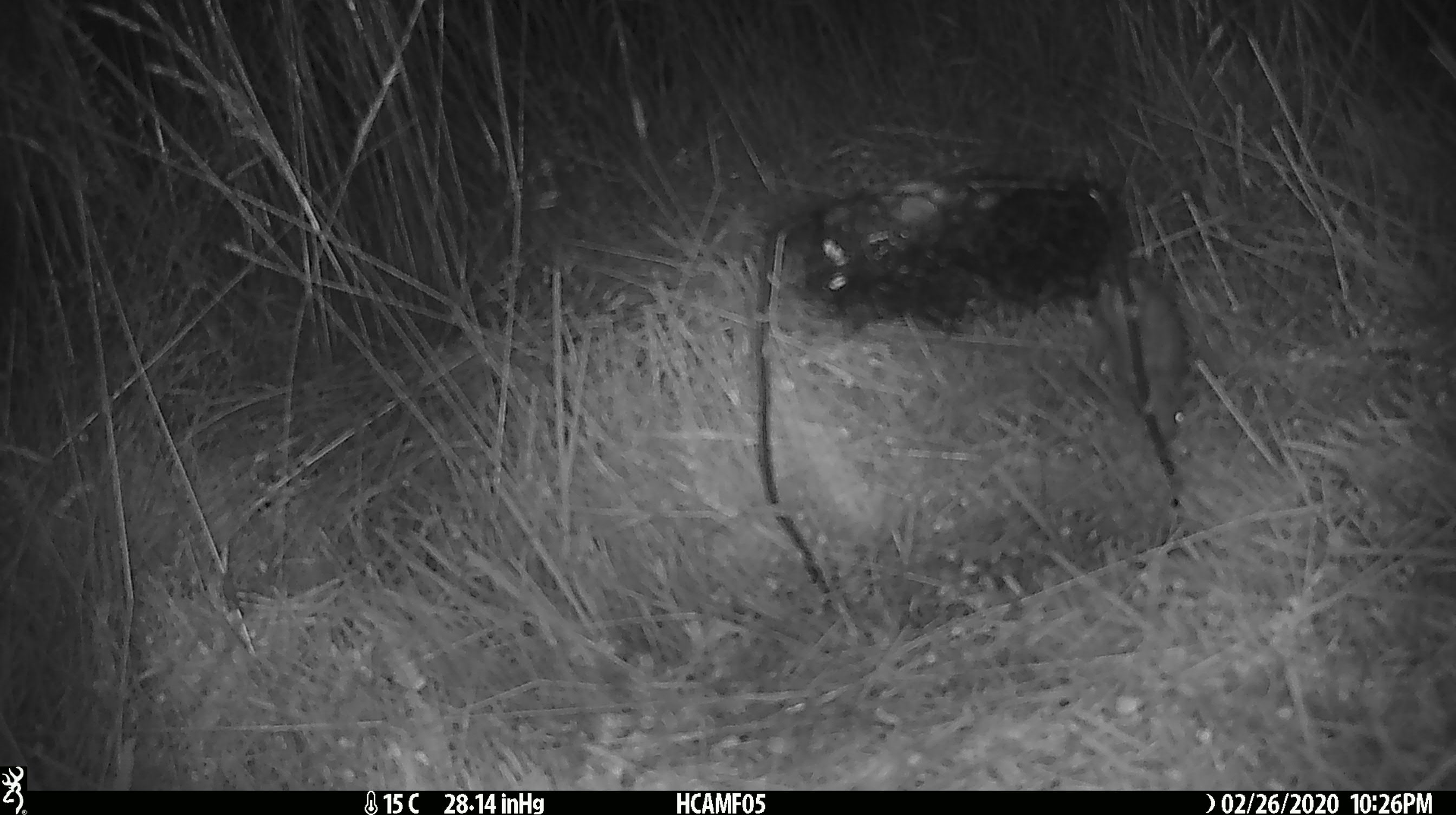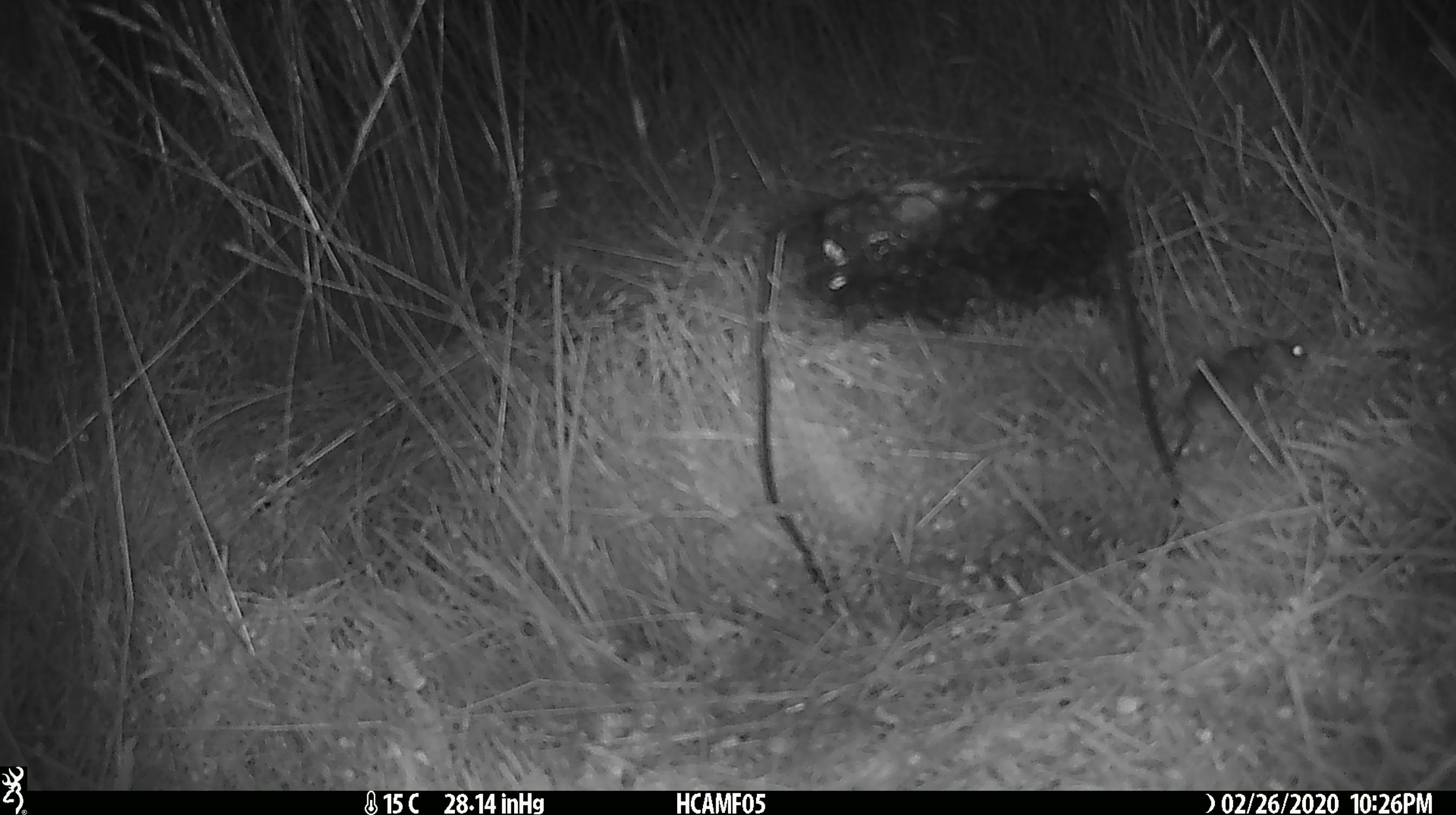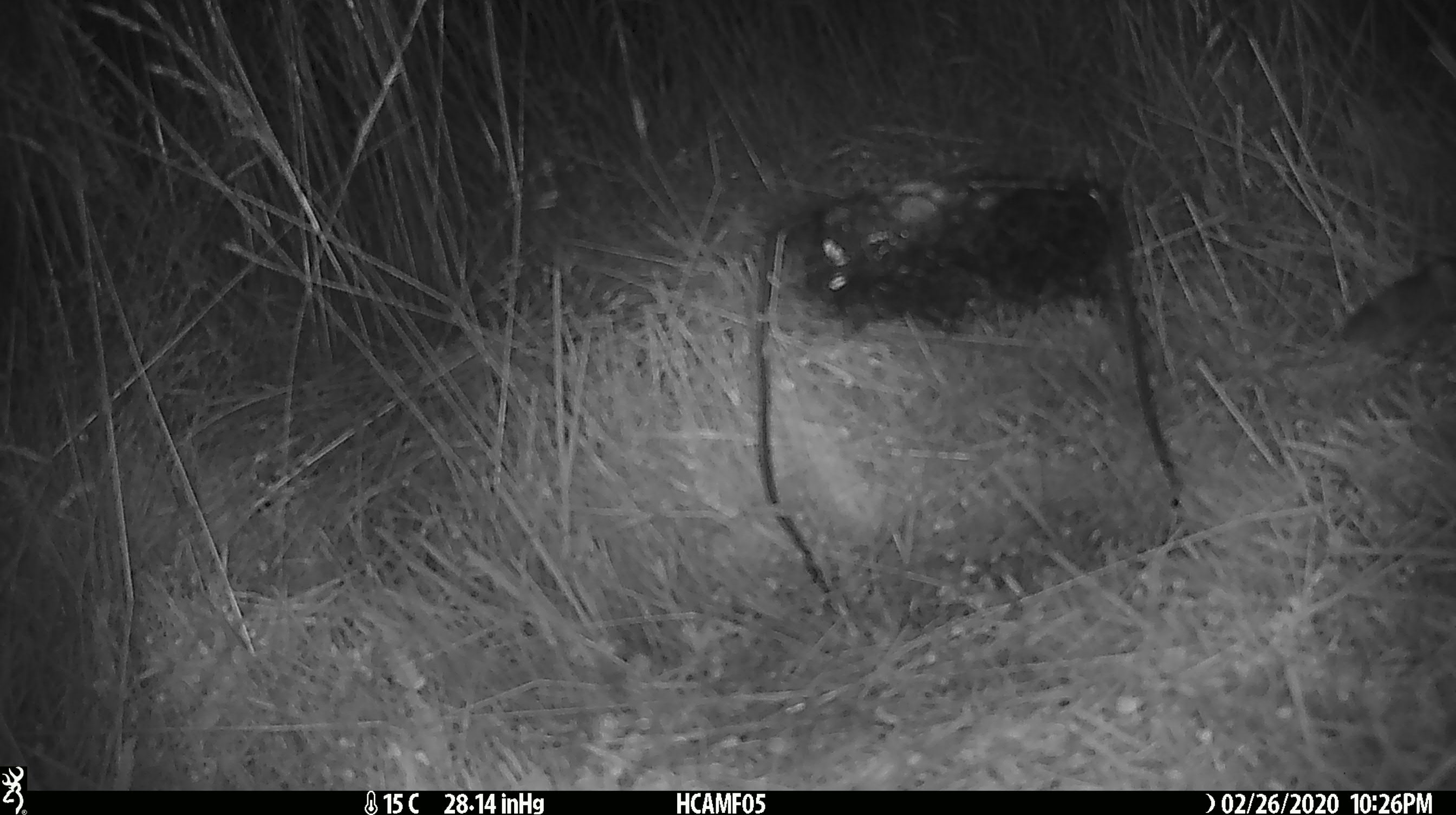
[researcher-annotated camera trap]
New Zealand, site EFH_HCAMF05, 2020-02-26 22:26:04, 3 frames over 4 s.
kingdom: Animalia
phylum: Chordata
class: Mammalia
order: Rodentia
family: Muridae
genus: Mus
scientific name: Mus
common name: mouse